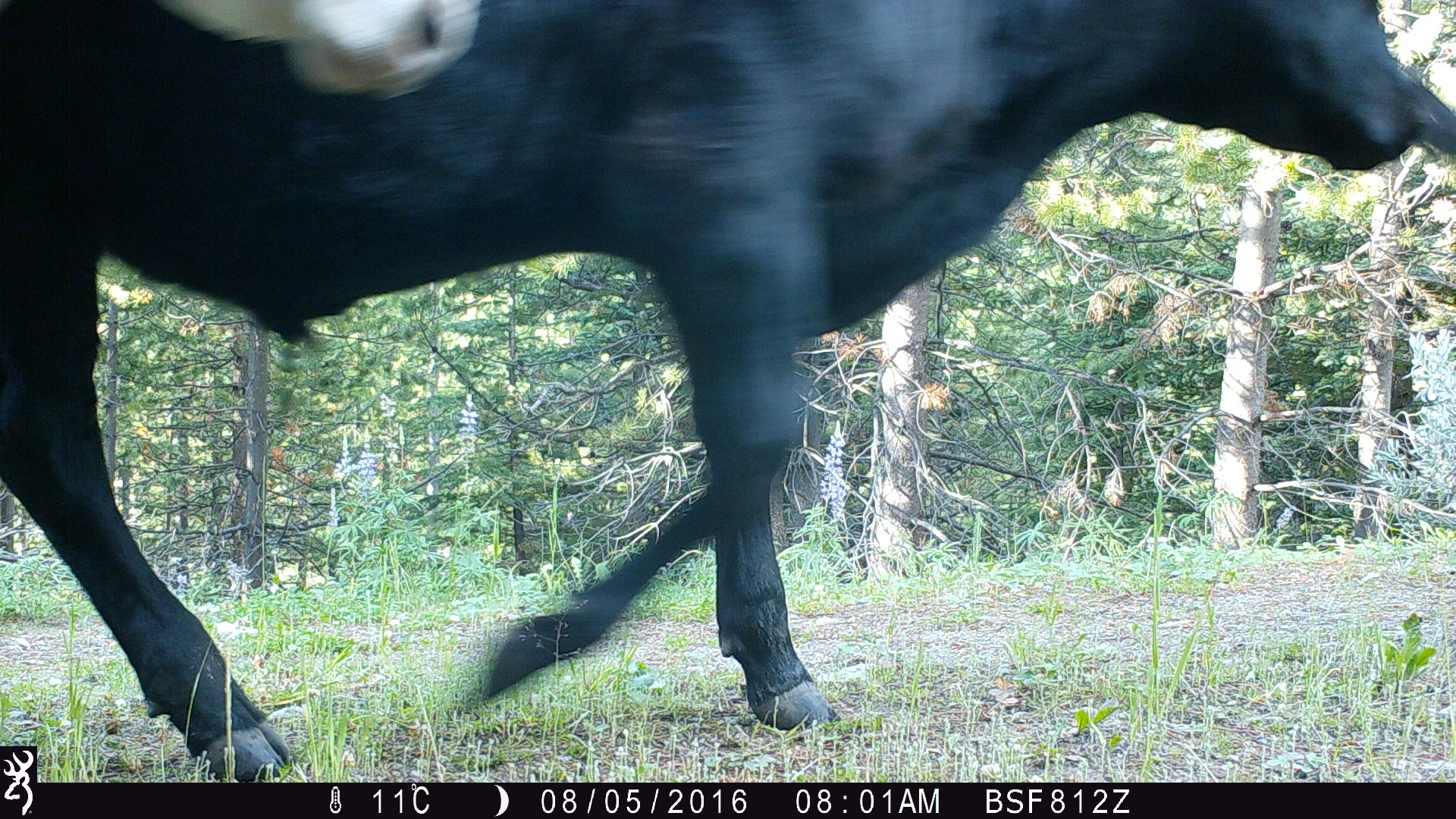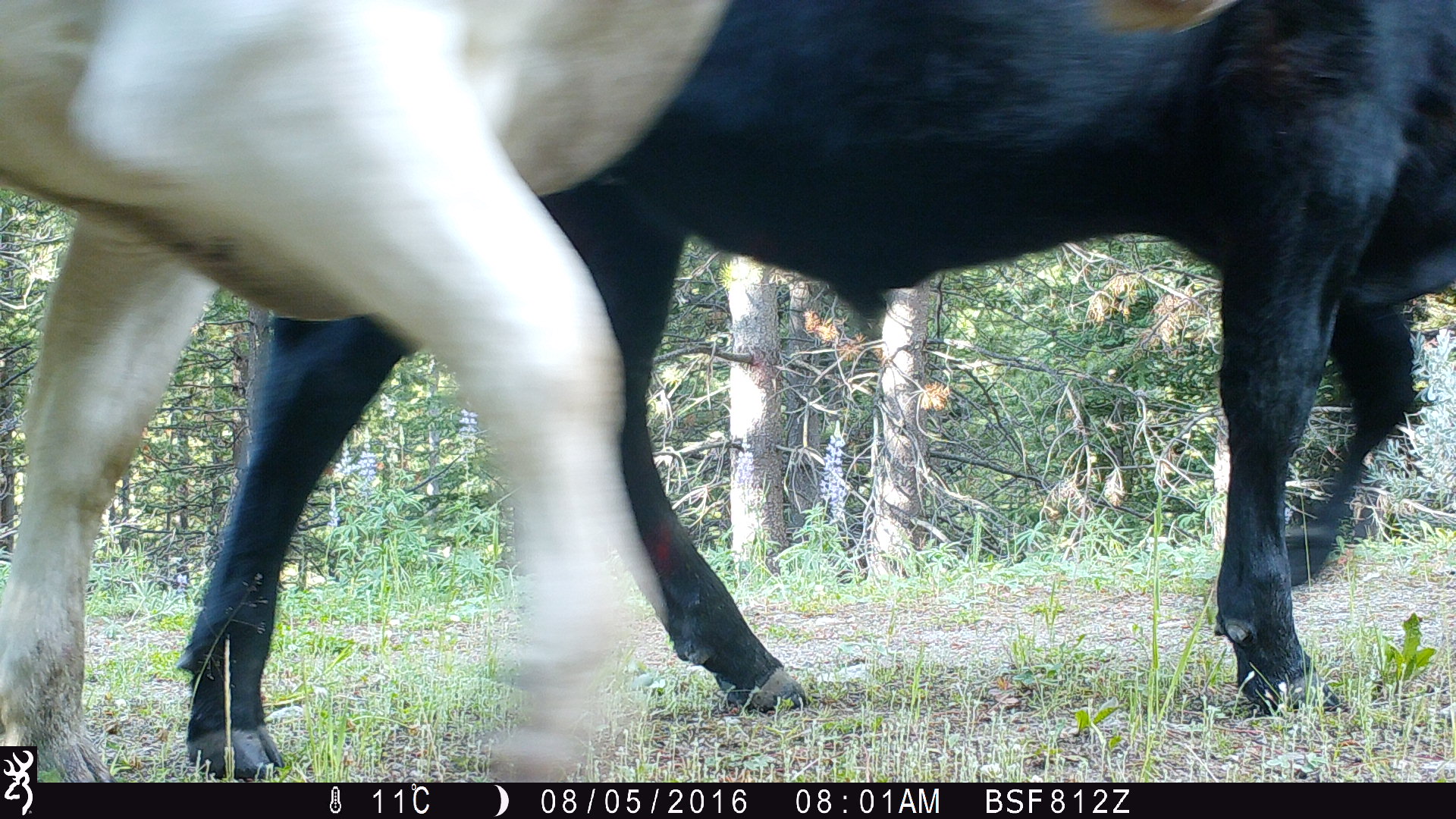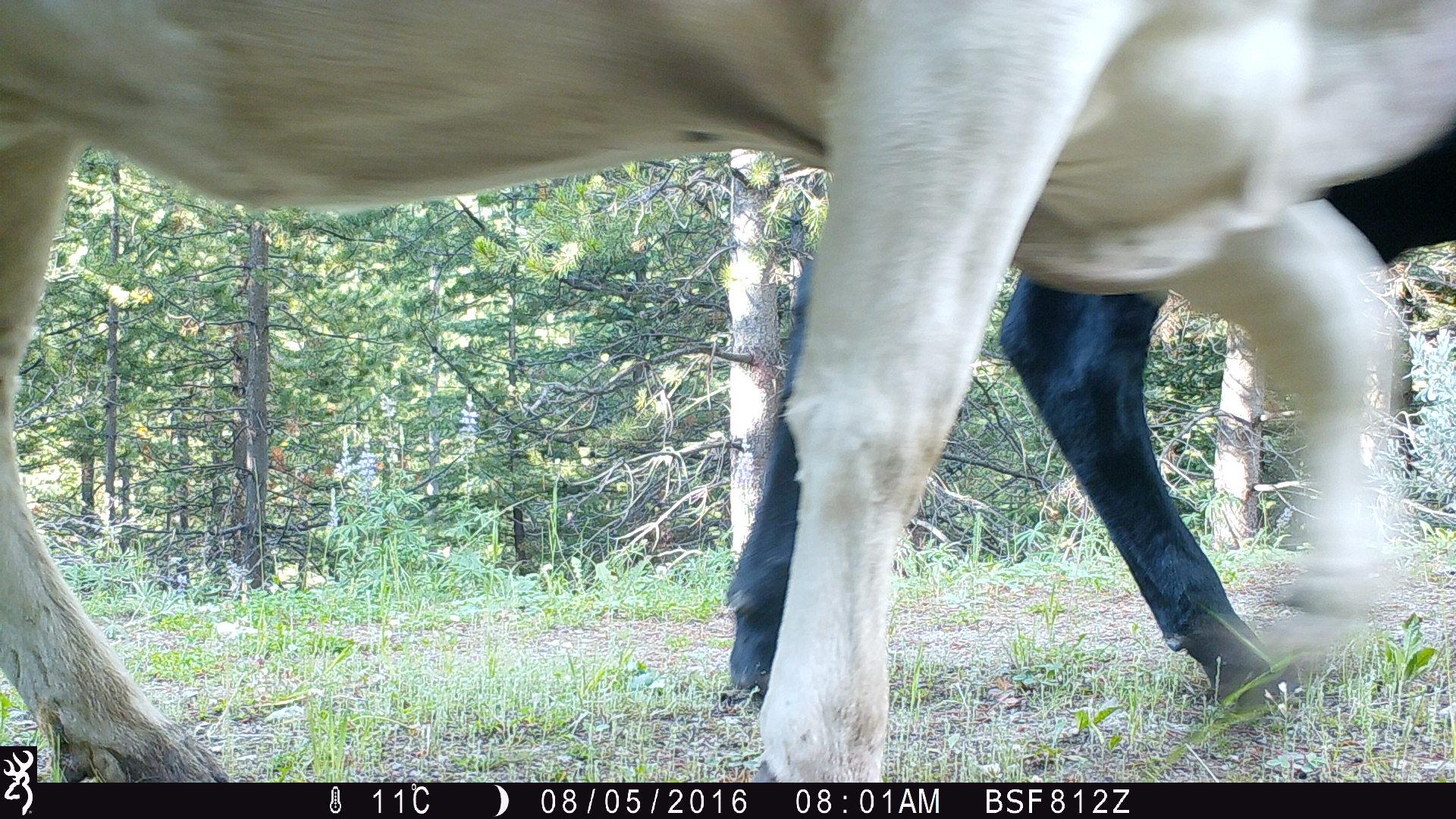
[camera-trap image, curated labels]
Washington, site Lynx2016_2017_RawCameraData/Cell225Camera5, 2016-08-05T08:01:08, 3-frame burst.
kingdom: Animalia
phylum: Chordata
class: Mammalia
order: Artiodactyla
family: Bovidae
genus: Bos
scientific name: Bos taurus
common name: domestic cattle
Domestic cattle (Bos taurus). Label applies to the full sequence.